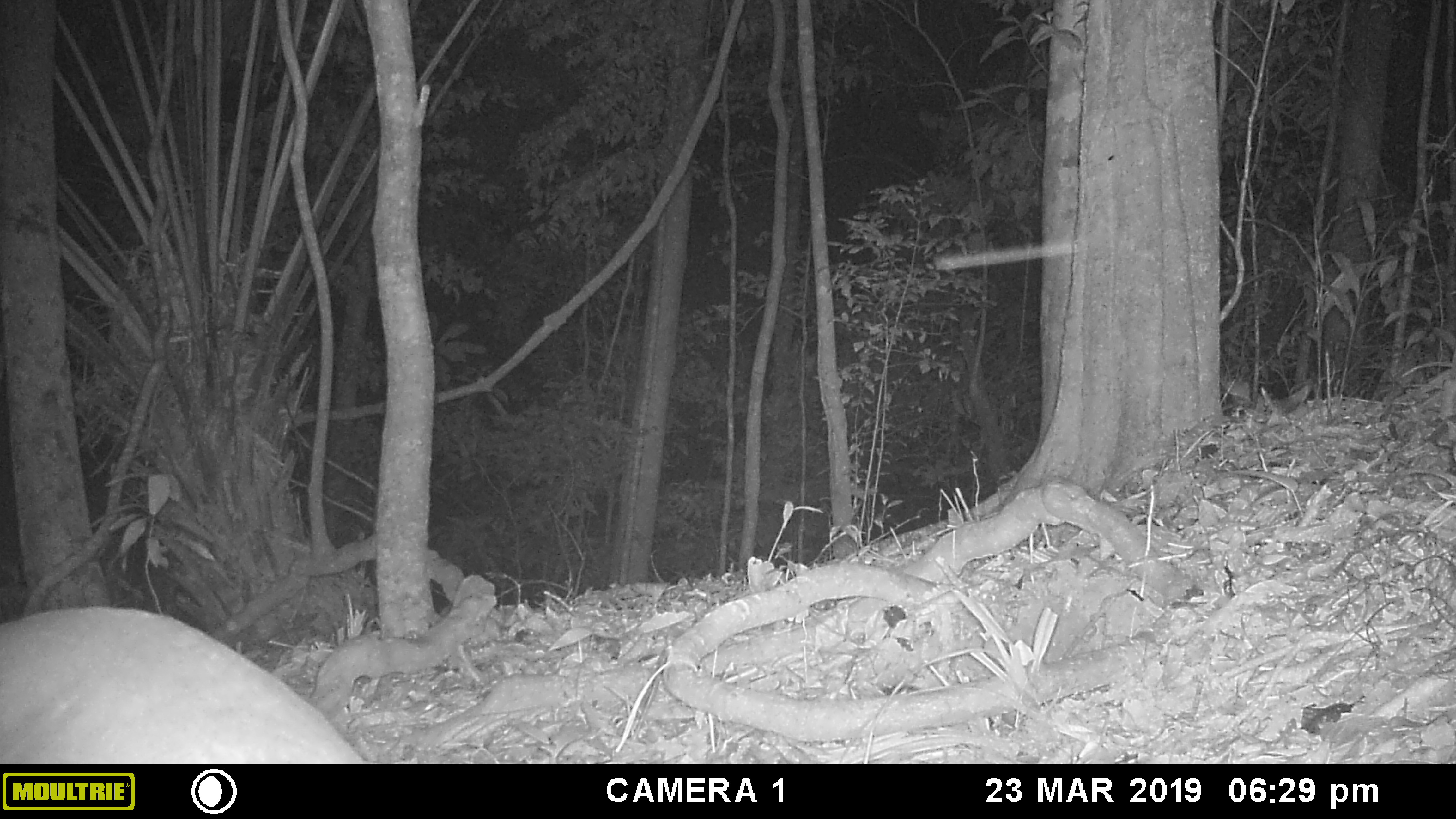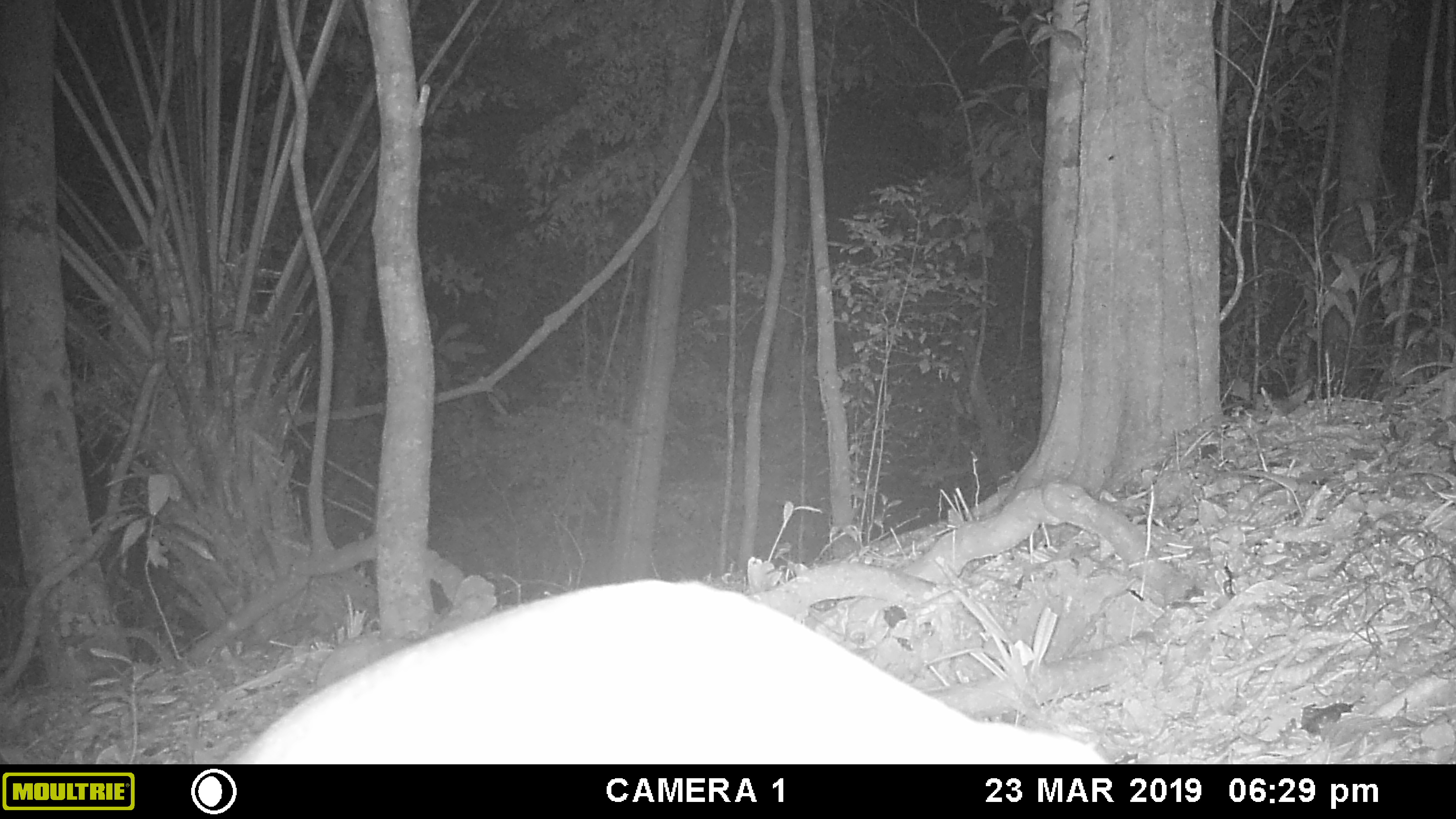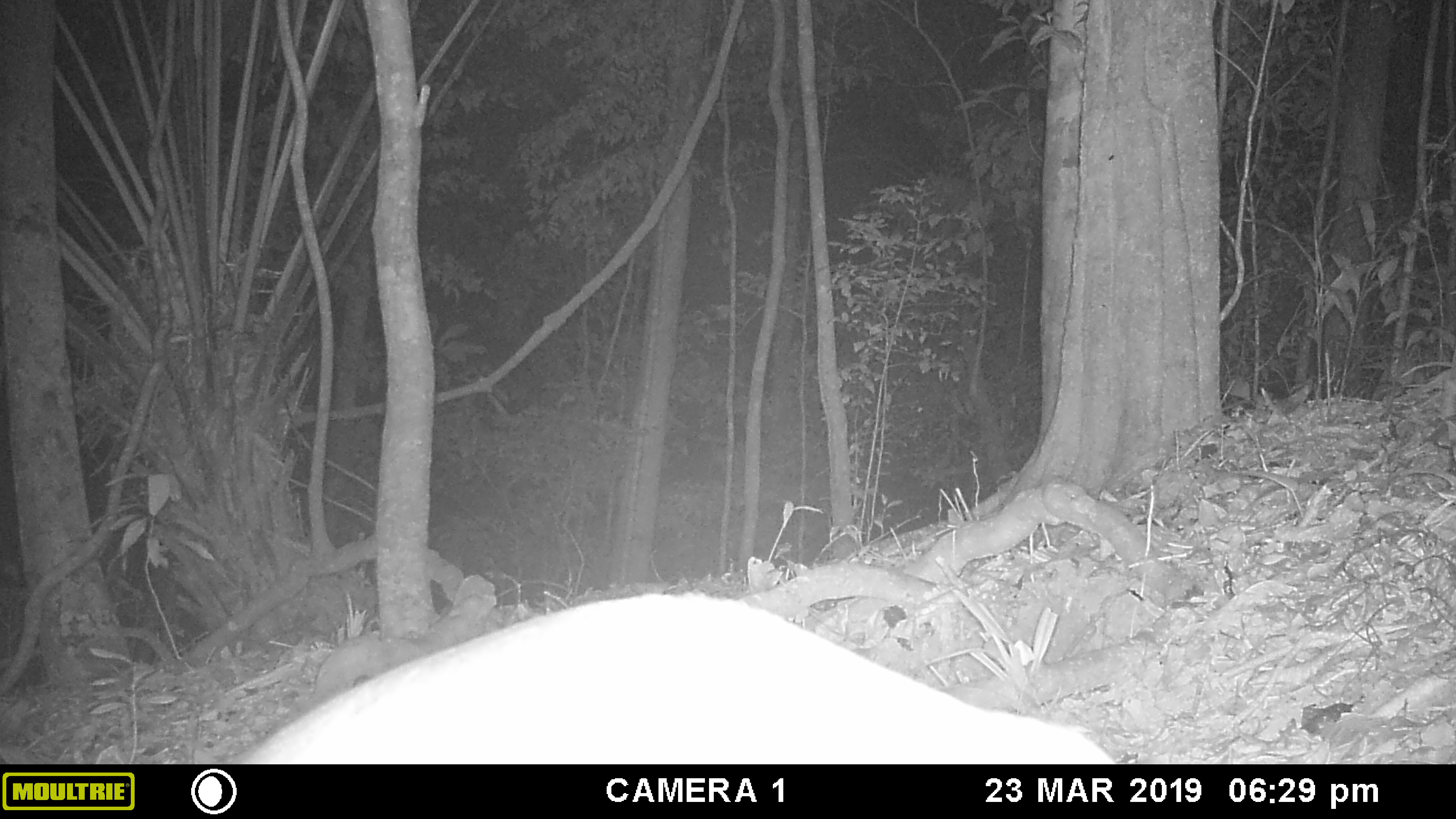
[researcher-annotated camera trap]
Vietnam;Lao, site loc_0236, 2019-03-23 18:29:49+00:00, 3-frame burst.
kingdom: Animalia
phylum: Chordata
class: Mammalia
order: Artiodactyla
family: Cervidae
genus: Muntiacus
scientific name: Muntiacus vuquangensis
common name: large-antlered muntjac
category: large antlered muntjac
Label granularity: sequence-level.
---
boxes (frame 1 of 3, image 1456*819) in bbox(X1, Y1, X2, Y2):
large antlered muntjac: bbox(0, 605, 369, 764)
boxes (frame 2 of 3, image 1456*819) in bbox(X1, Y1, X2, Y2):
large antlered muntjac: bbox(221, 576, 1108, 764)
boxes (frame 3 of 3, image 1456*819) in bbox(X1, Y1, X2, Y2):
large antlered muntjac: bbox(227, 592, 1117, 764)